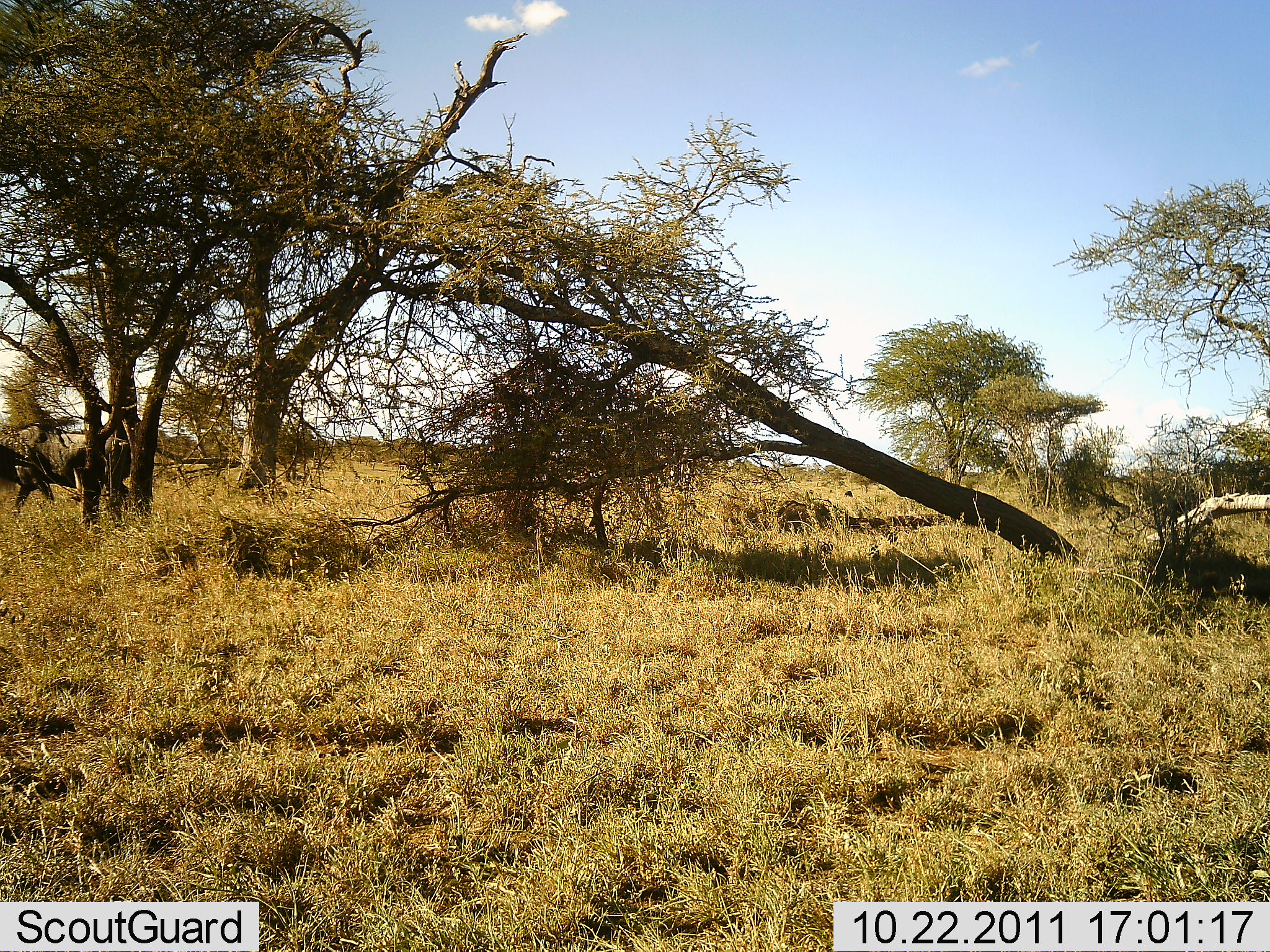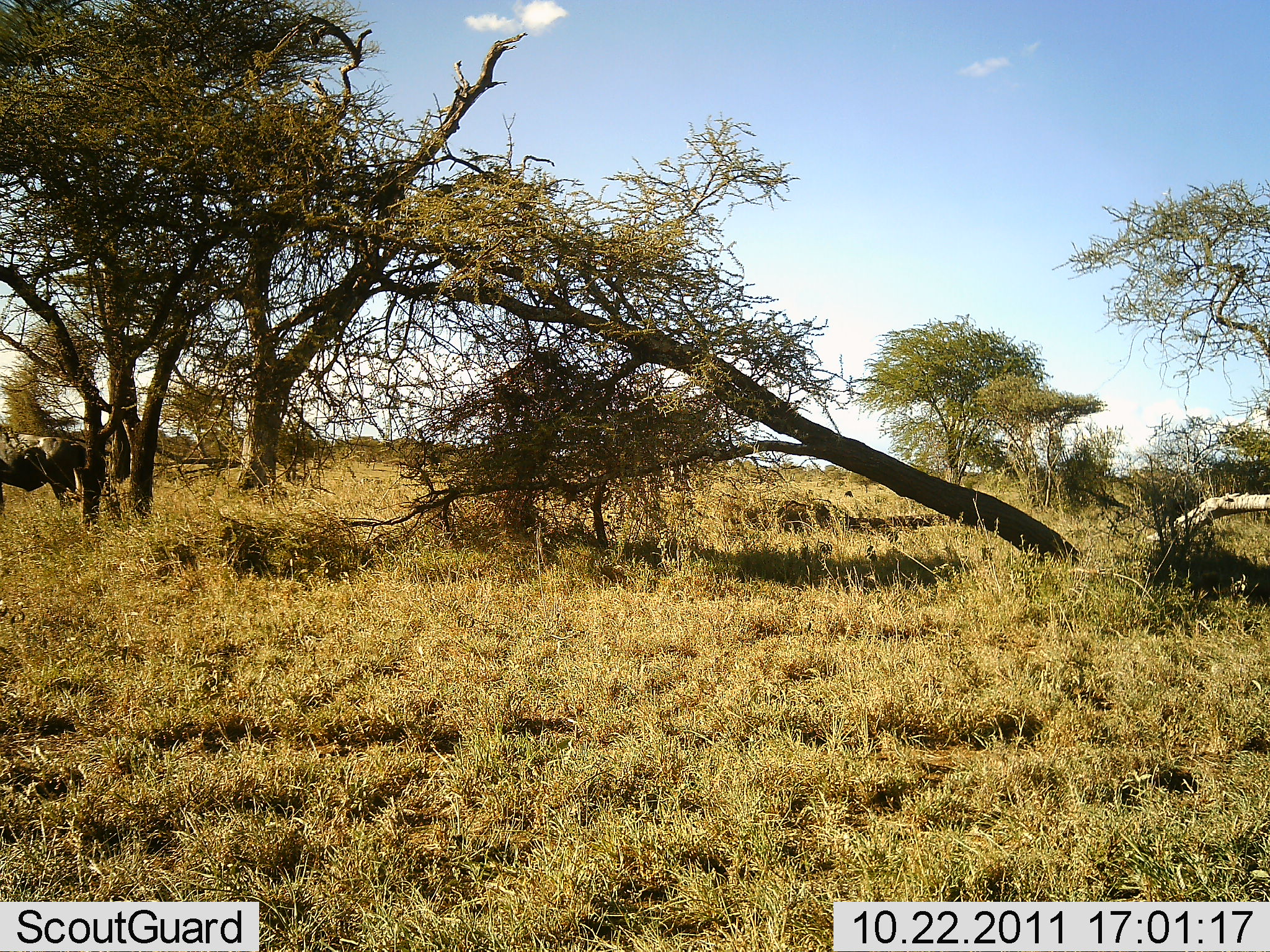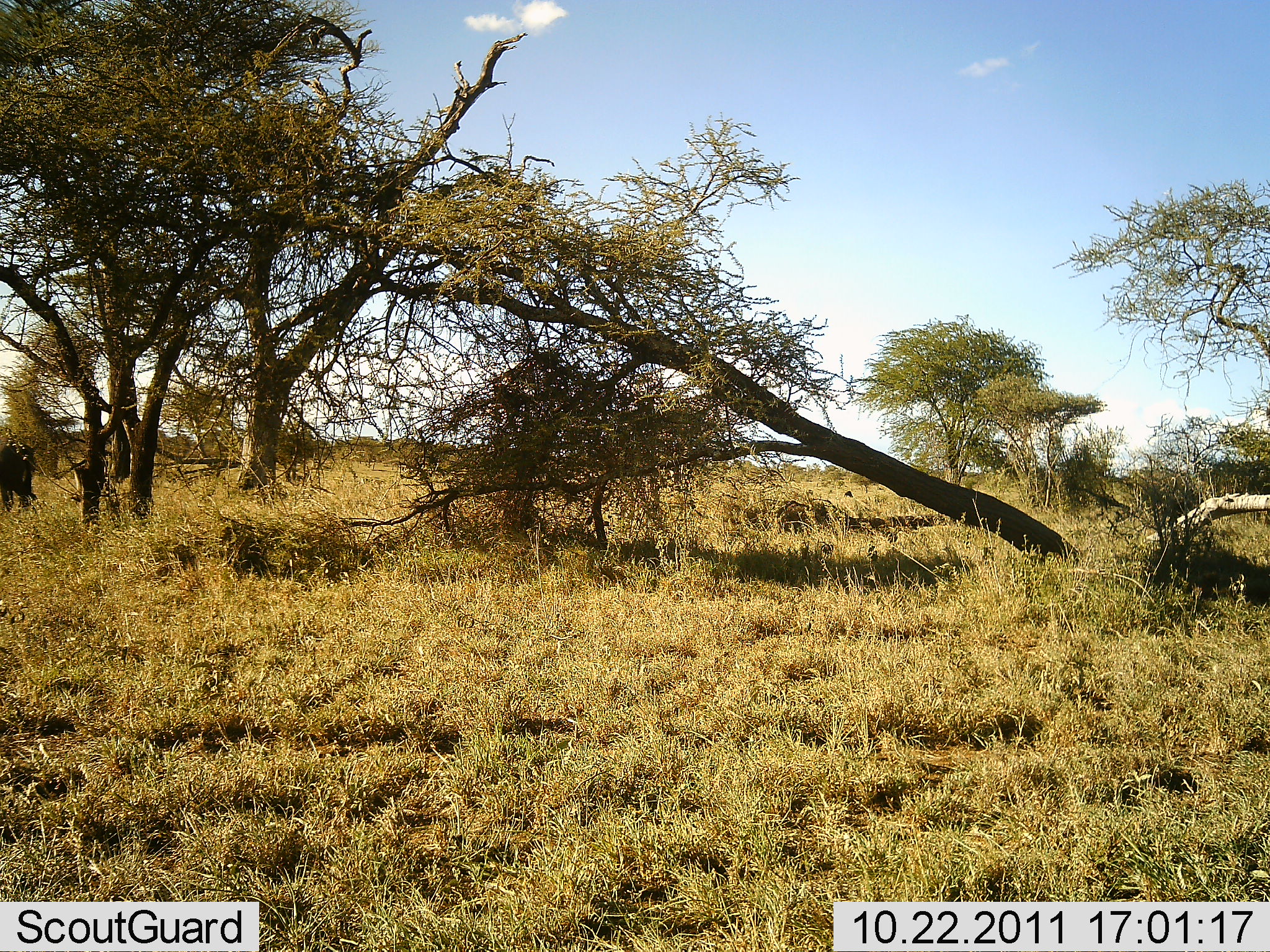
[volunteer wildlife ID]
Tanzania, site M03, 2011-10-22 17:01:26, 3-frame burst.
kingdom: Animalia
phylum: Chordata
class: Mammalia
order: Artiodactyla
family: Bovidae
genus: Connochaetes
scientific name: Connochaetes taurinus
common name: blue wildebeest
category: wildebeest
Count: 1.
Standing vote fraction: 0%.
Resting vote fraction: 0%.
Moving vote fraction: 93%.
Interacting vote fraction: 0%.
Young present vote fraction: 0%.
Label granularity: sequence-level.